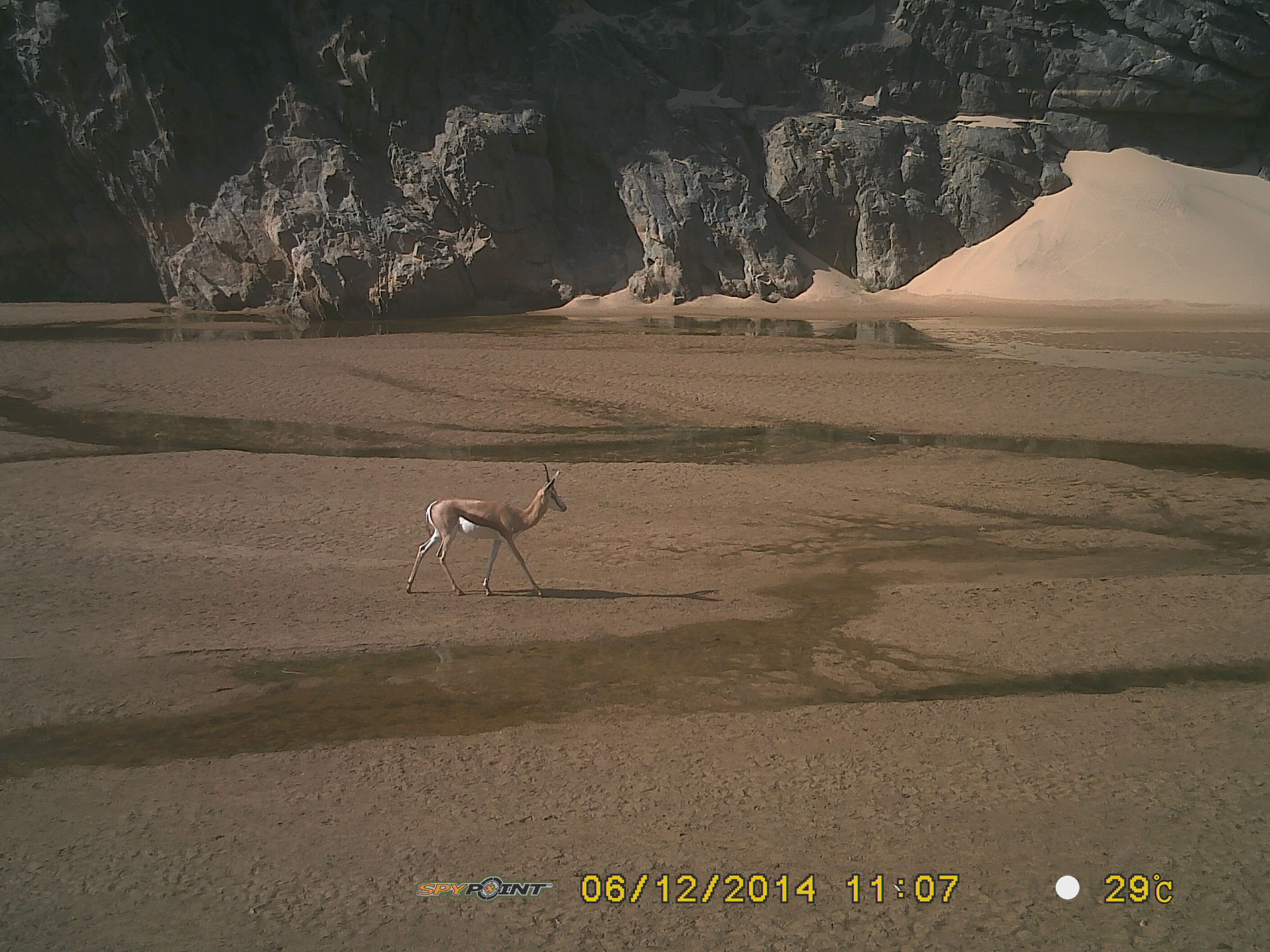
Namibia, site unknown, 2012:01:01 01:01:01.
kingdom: Animalia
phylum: Chordata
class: Mammalia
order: Artiodactyla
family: Bovidae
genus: Antidorcas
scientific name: Antidorcas marsupialis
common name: springbok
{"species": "Antidorcas marsupialis (springbok)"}